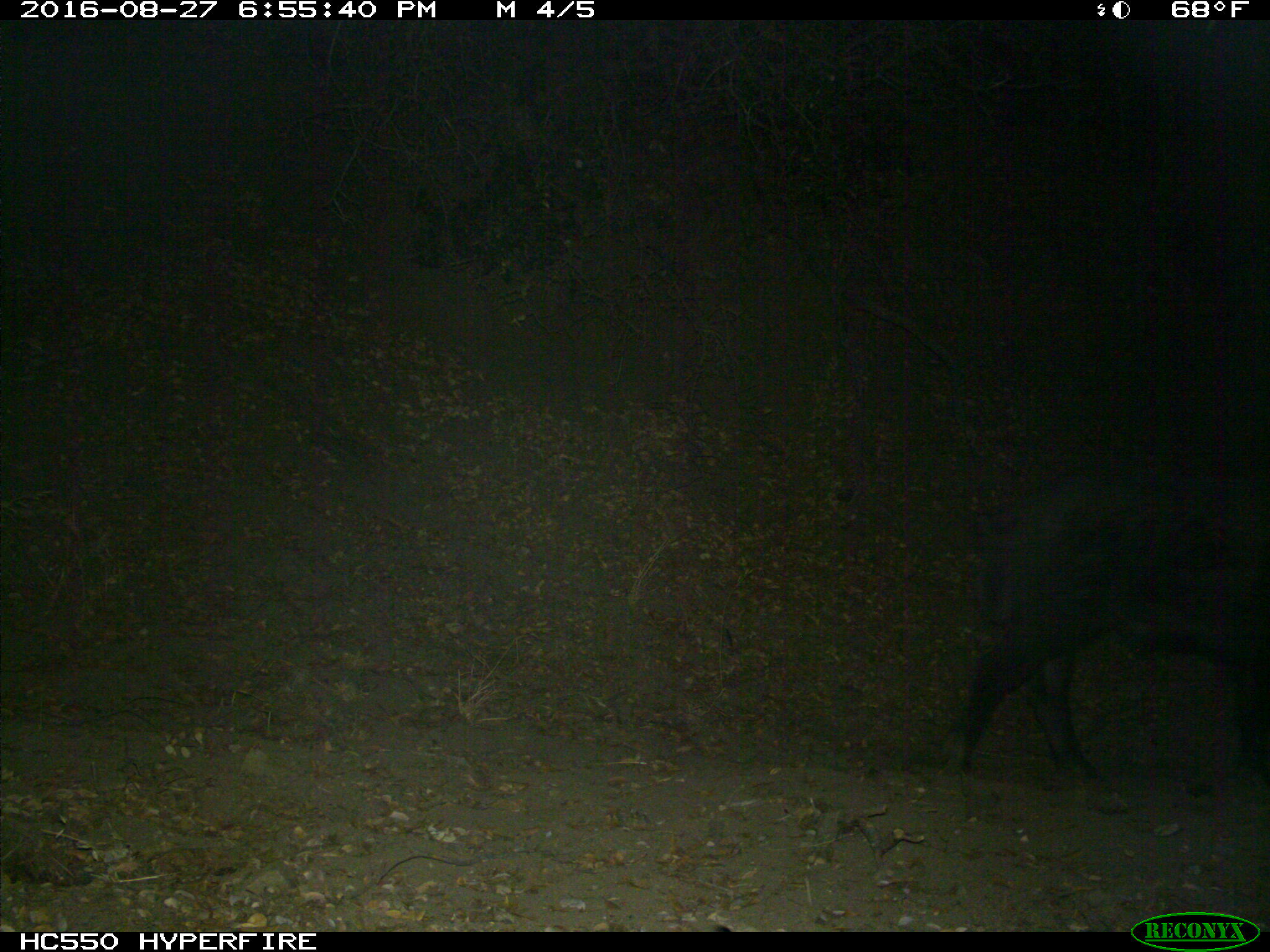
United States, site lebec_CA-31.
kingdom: Animalia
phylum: Chordata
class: Mammalia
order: Artiodactyla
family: Suidae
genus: Sus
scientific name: Sus scrofa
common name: wild boar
Sus scrofa (wild boar).